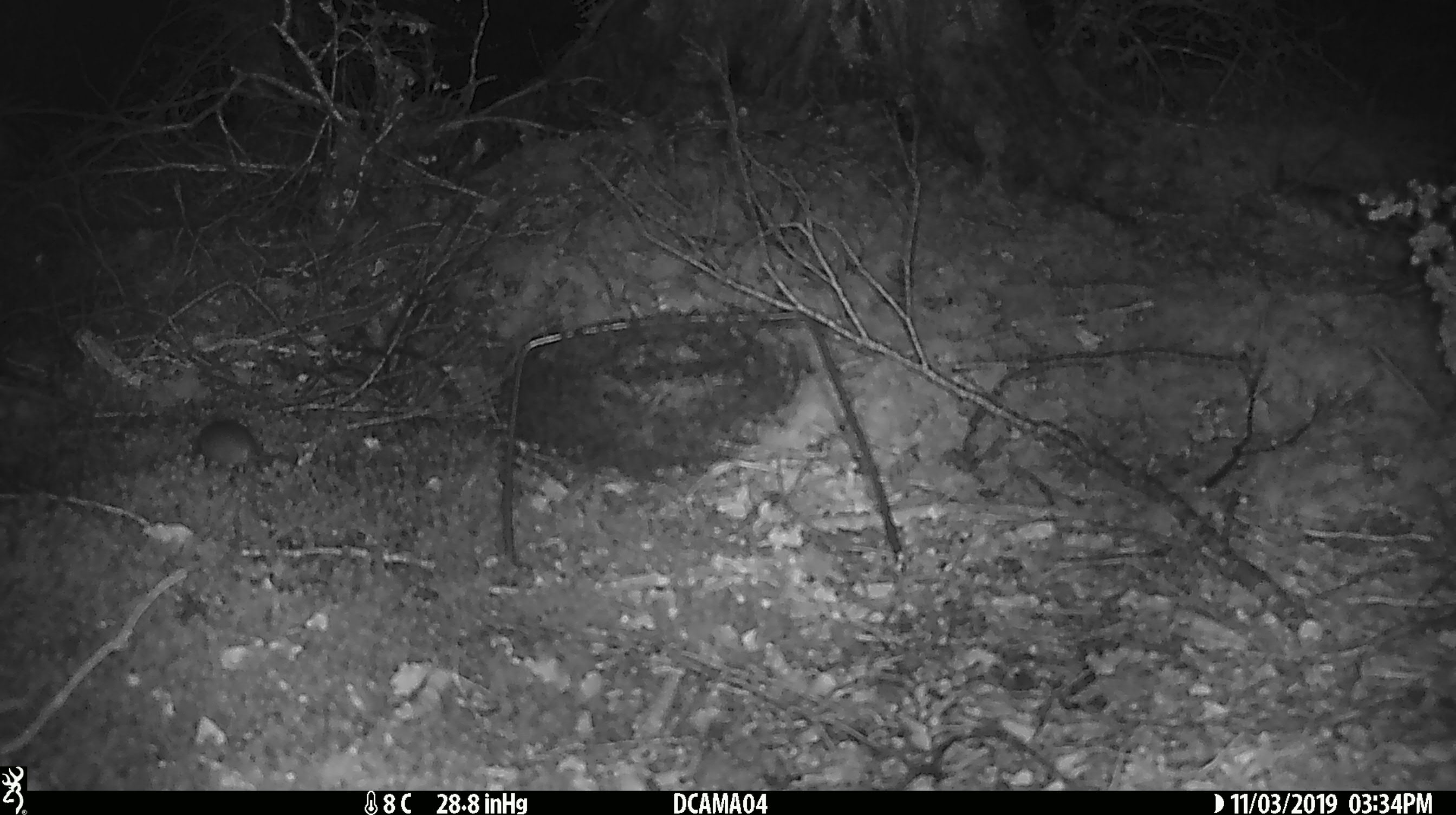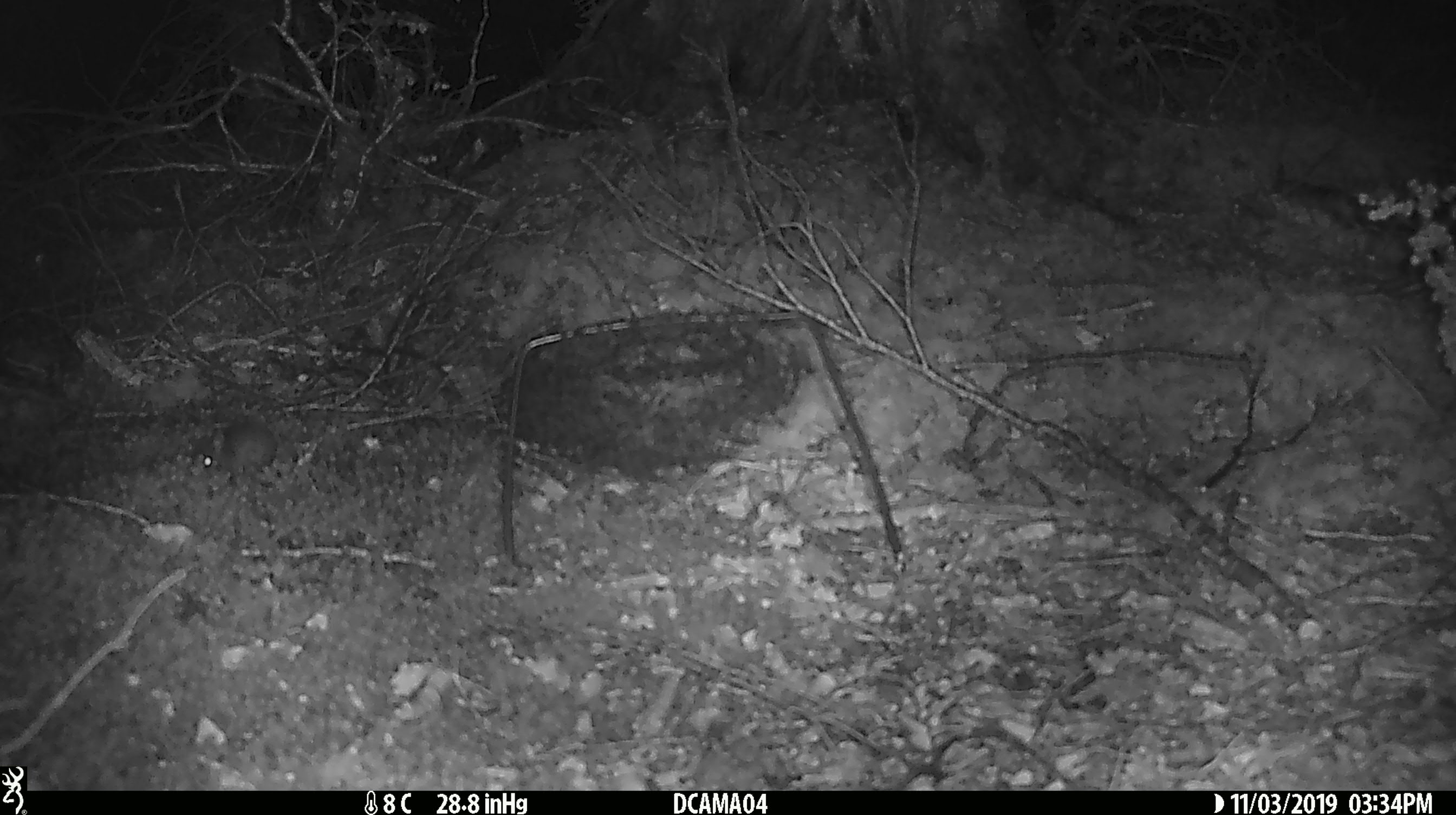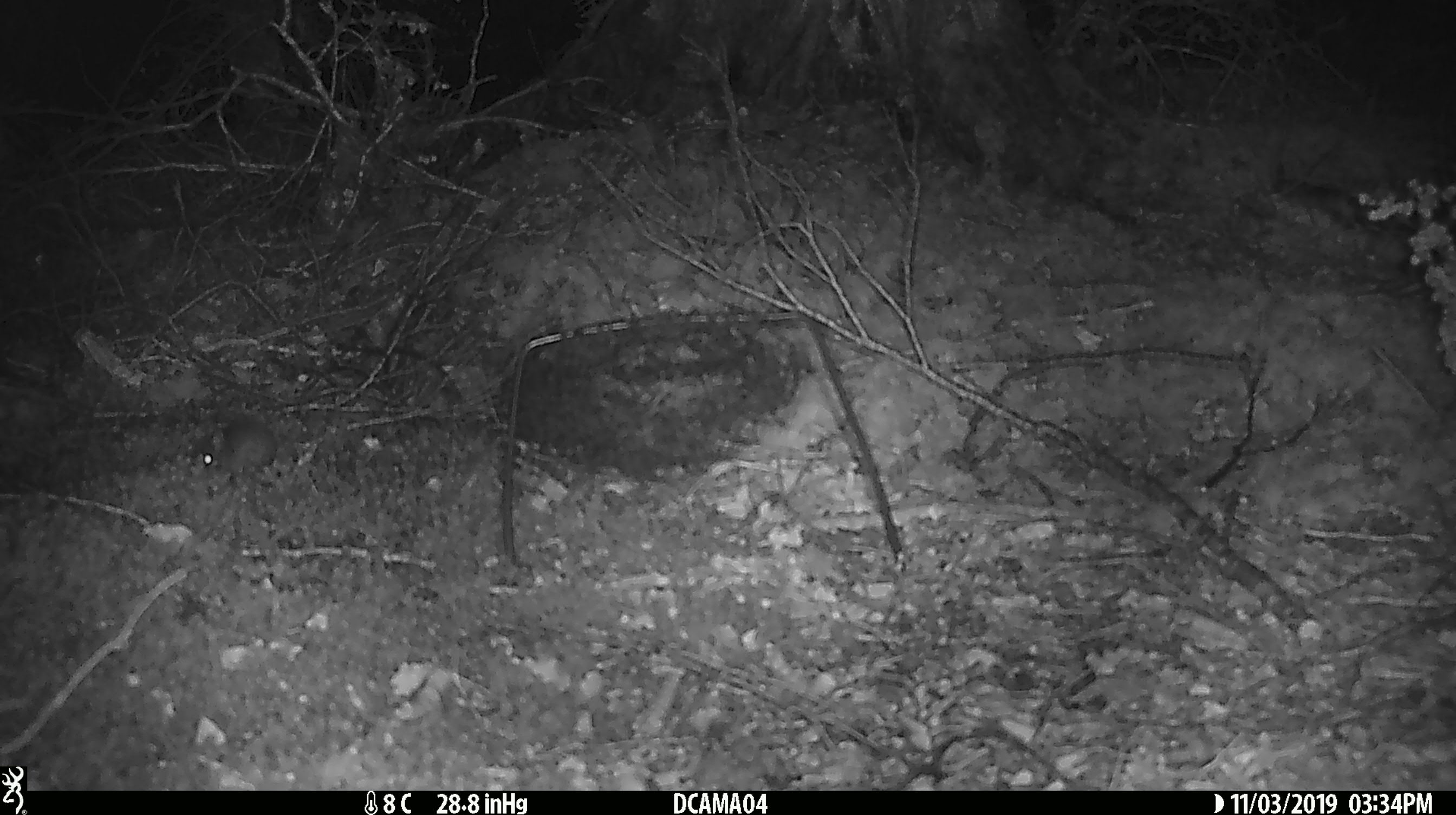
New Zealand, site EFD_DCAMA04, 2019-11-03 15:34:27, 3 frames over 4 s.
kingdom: Animalia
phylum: Chordata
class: Mammalia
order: Rodentia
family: Muridae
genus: Mus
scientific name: Mus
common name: mouse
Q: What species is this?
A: Mouse (Mus).